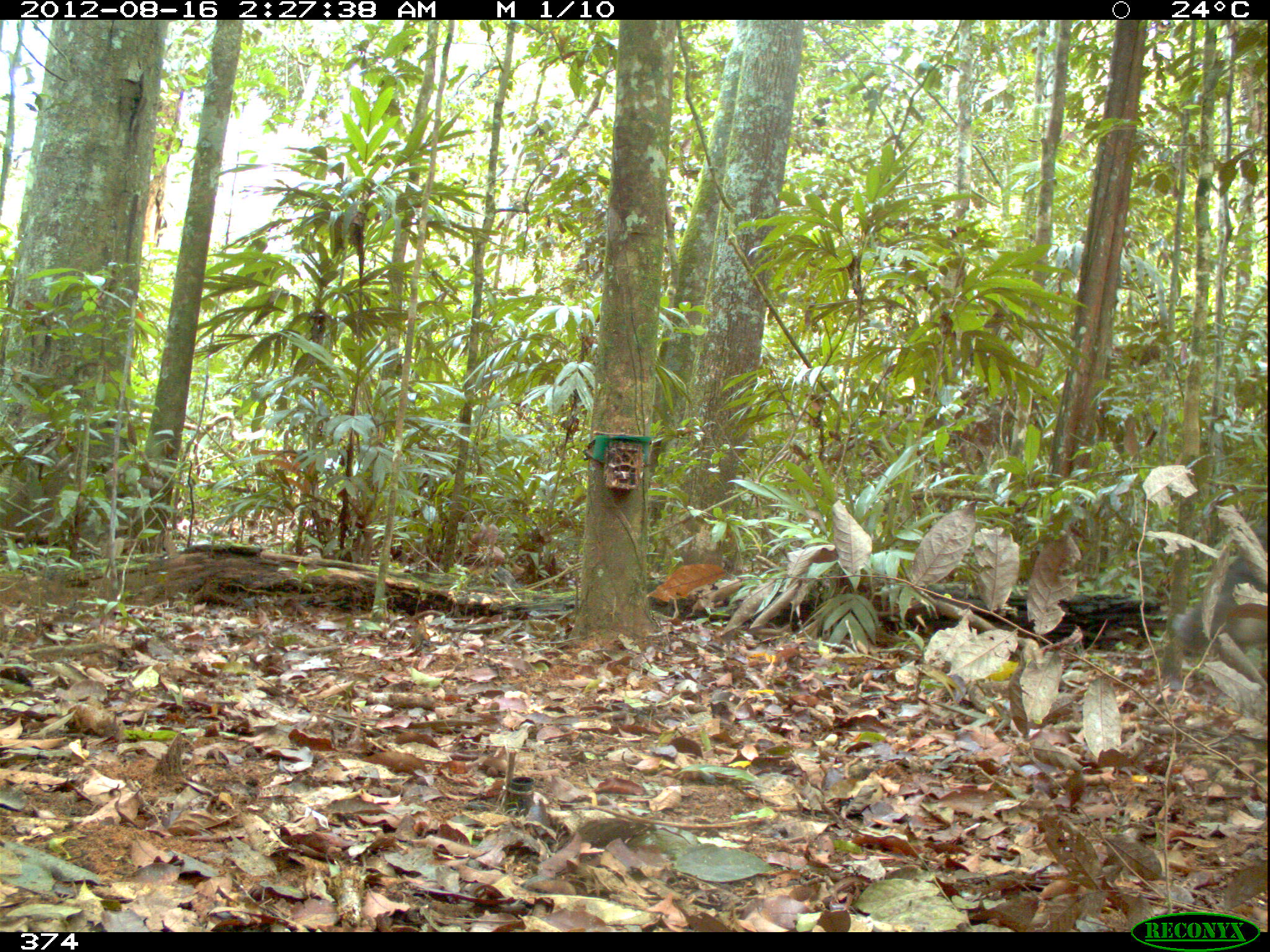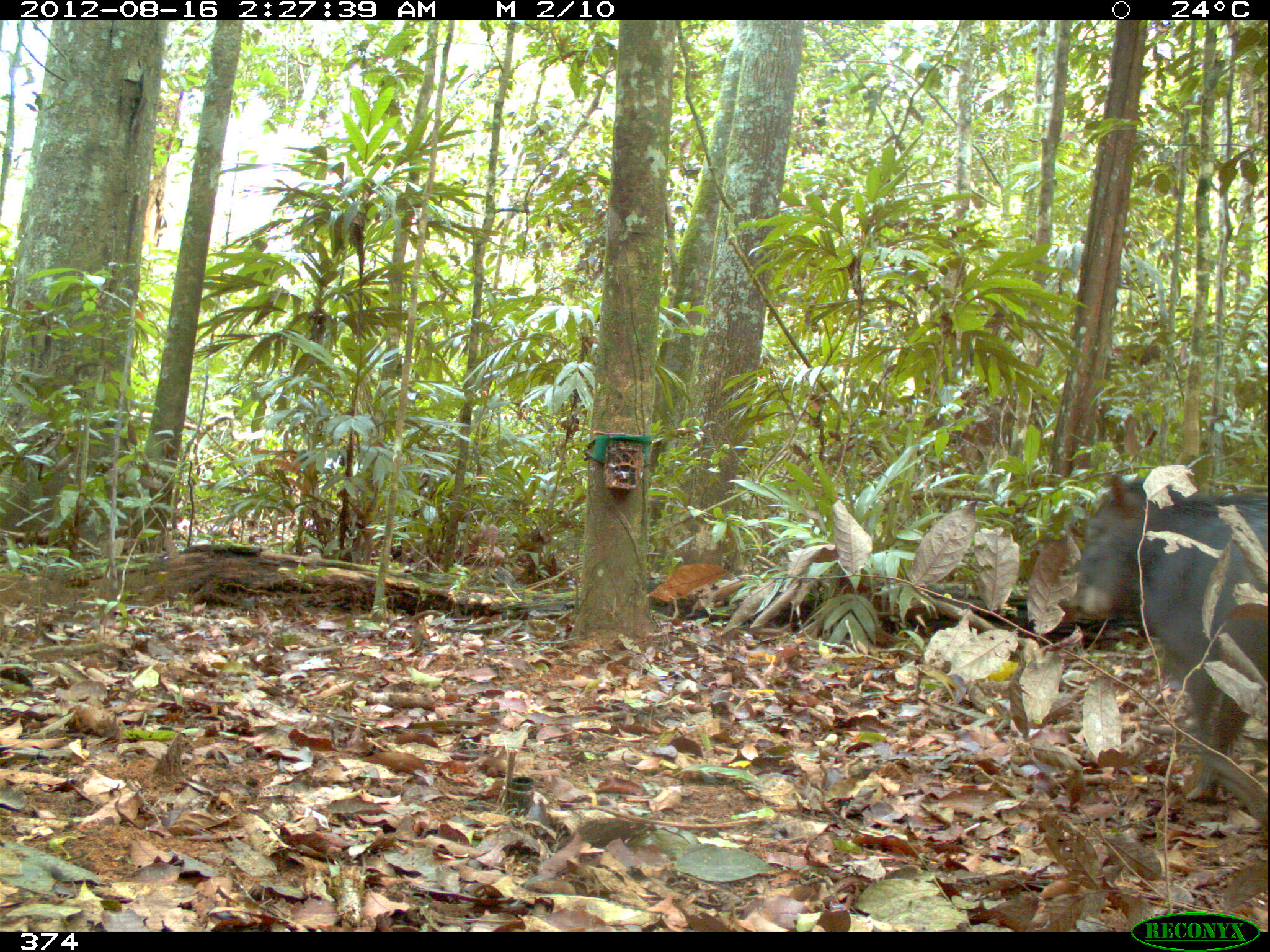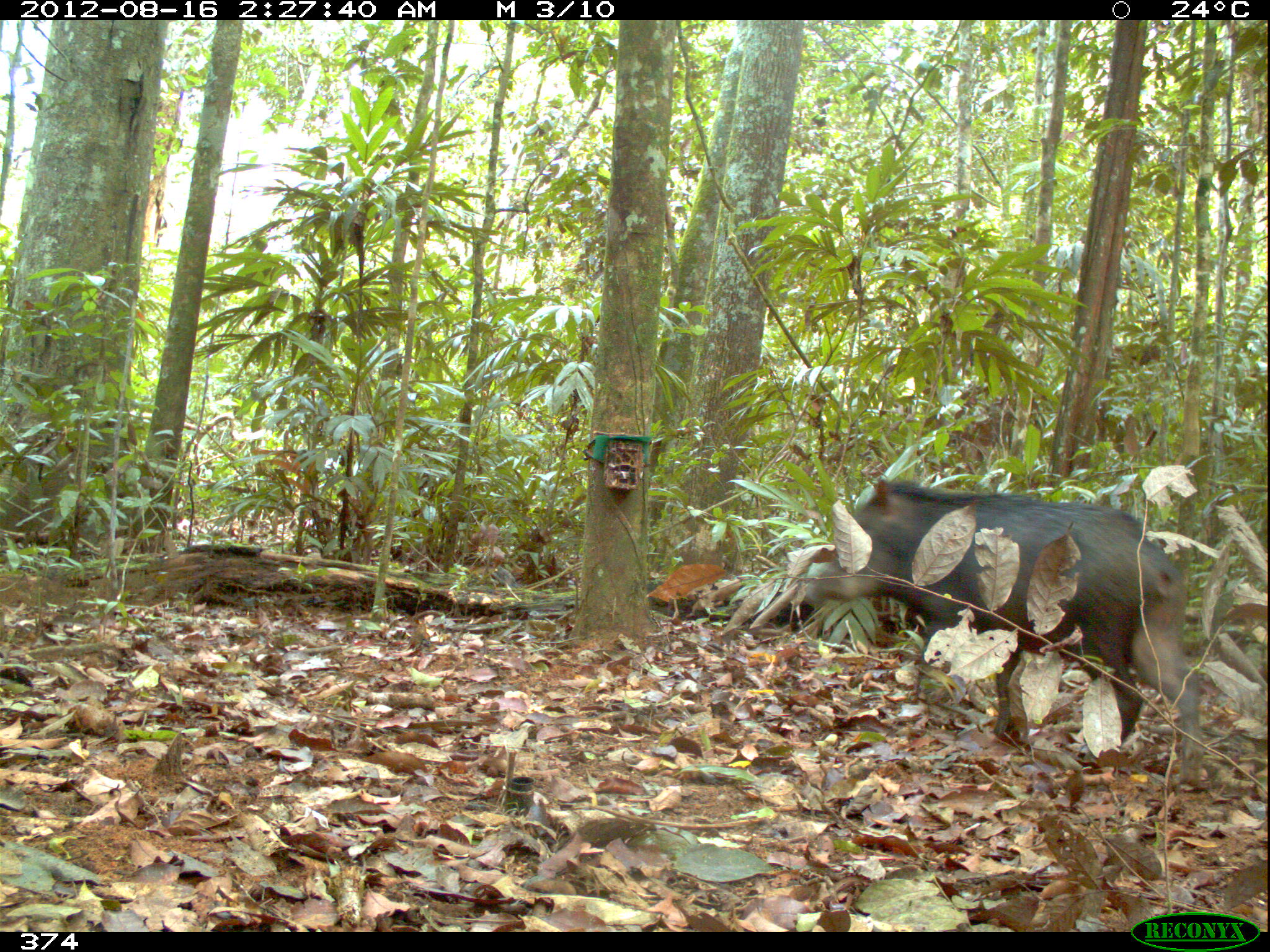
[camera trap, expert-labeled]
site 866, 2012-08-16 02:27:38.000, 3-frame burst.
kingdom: Animalia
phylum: Chordata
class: Mammalia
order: Artiodactyla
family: Tayassuidae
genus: Tayassu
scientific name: Tayassu pecari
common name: white-lipped peccary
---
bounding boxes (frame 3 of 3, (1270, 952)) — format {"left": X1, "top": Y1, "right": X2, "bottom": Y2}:
tayassu pecari: {"left": 806, "top": 474, "right": 1202, "bottom": 777}